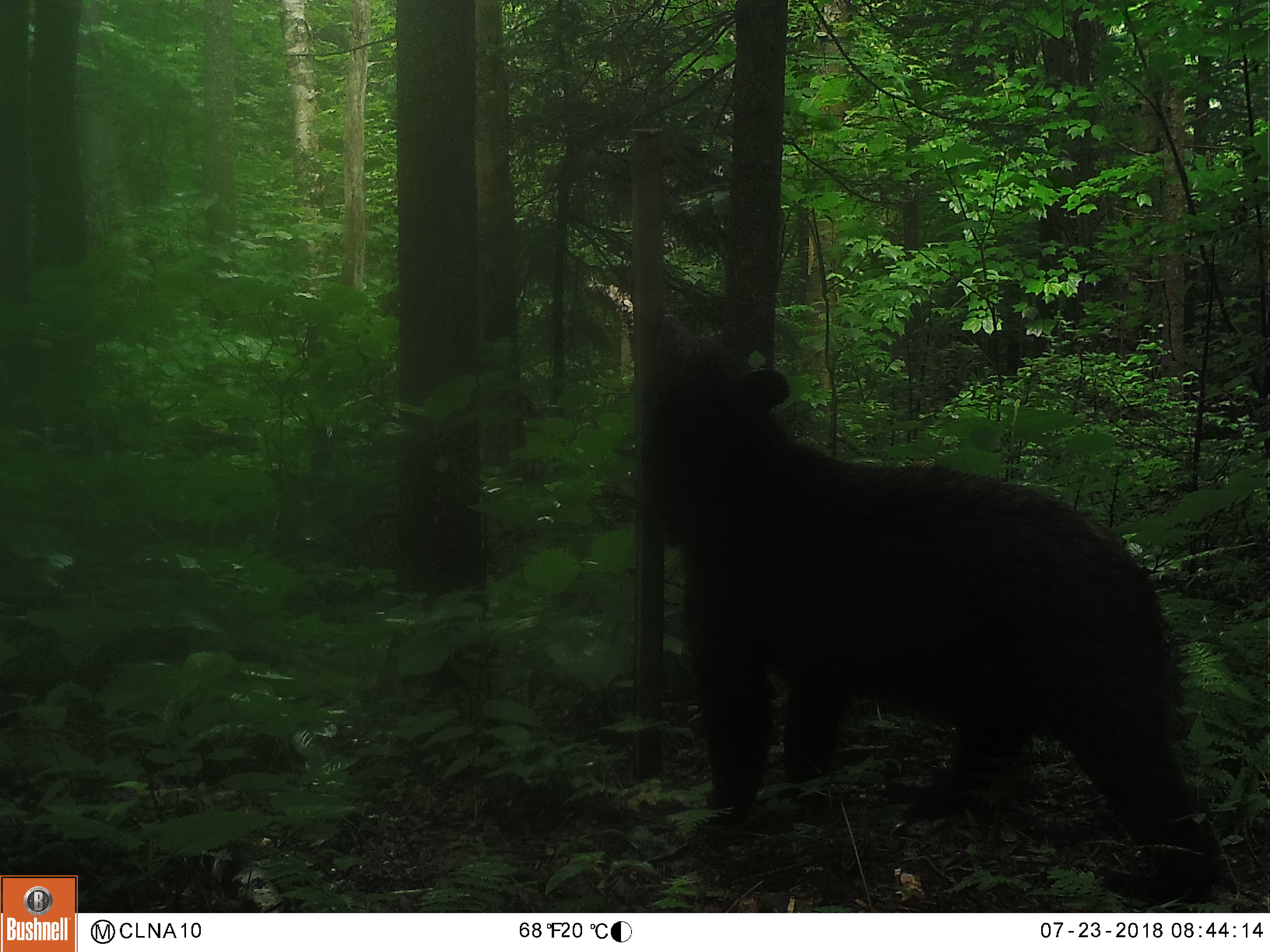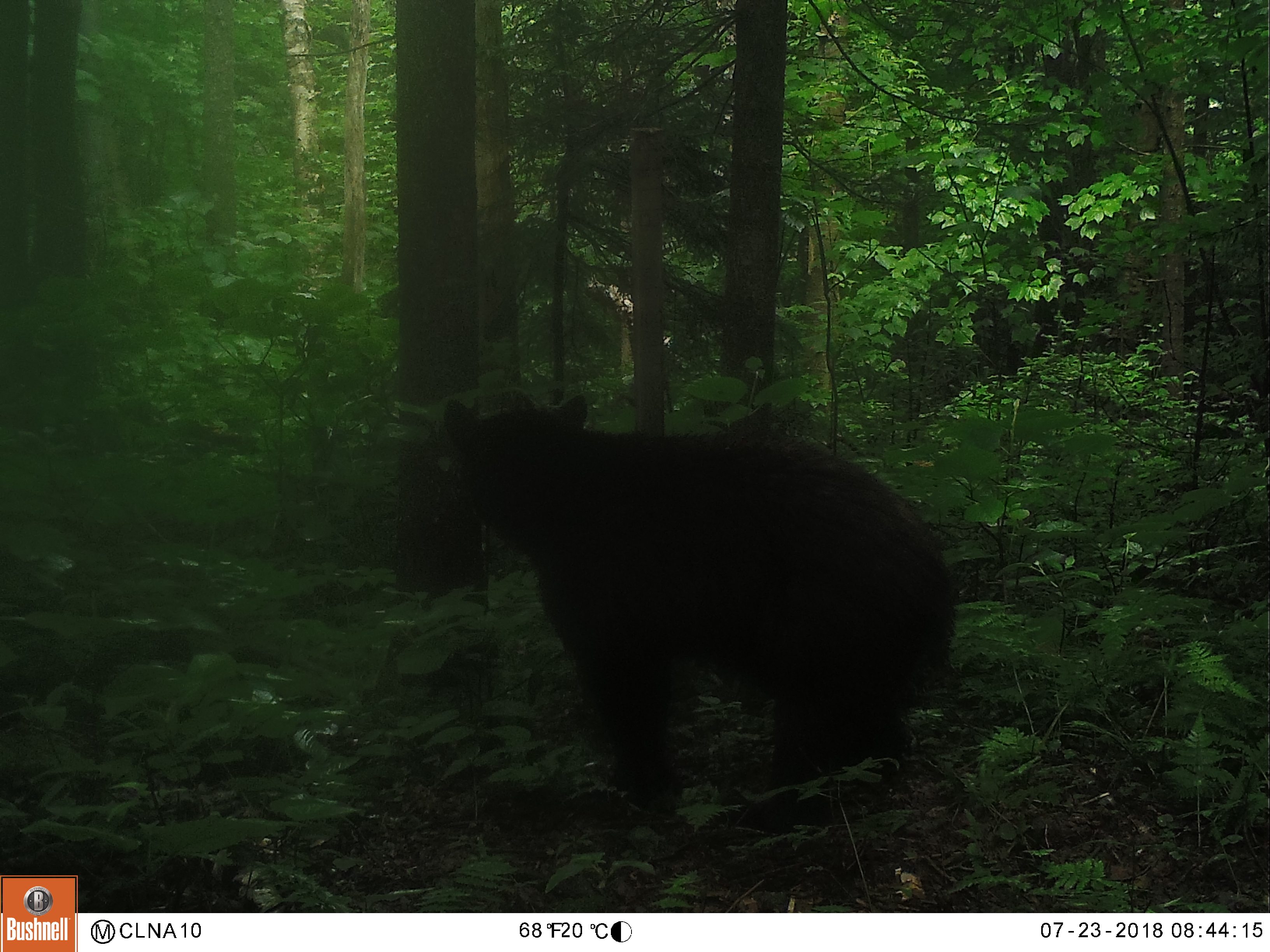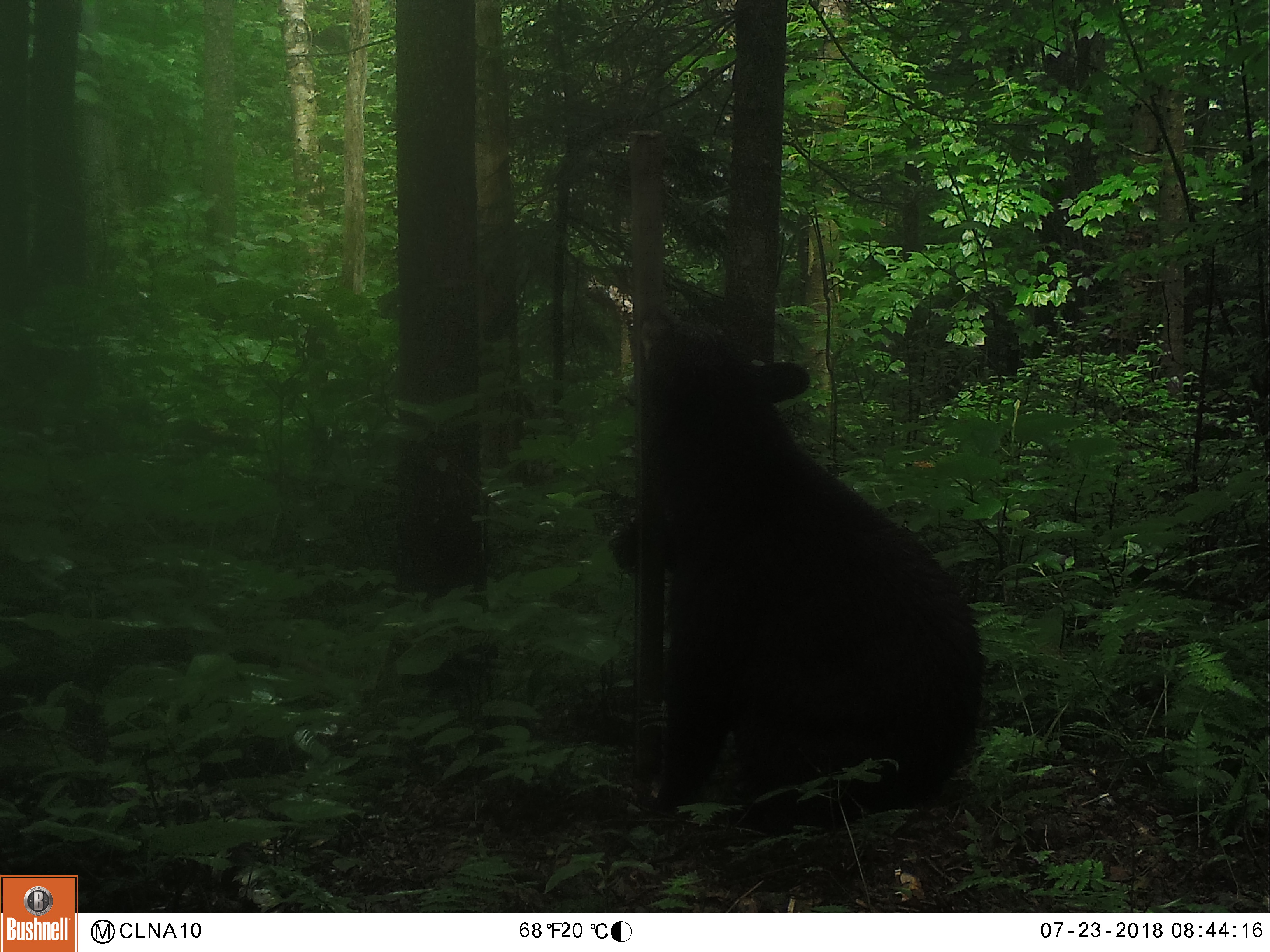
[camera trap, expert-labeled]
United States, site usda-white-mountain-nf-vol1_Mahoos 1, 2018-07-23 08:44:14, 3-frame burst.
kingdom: Animalia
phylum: Chordata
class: Mammalia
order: Carnivora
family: Ursidae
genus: Ursus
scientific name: Ursus americanus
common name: black bear